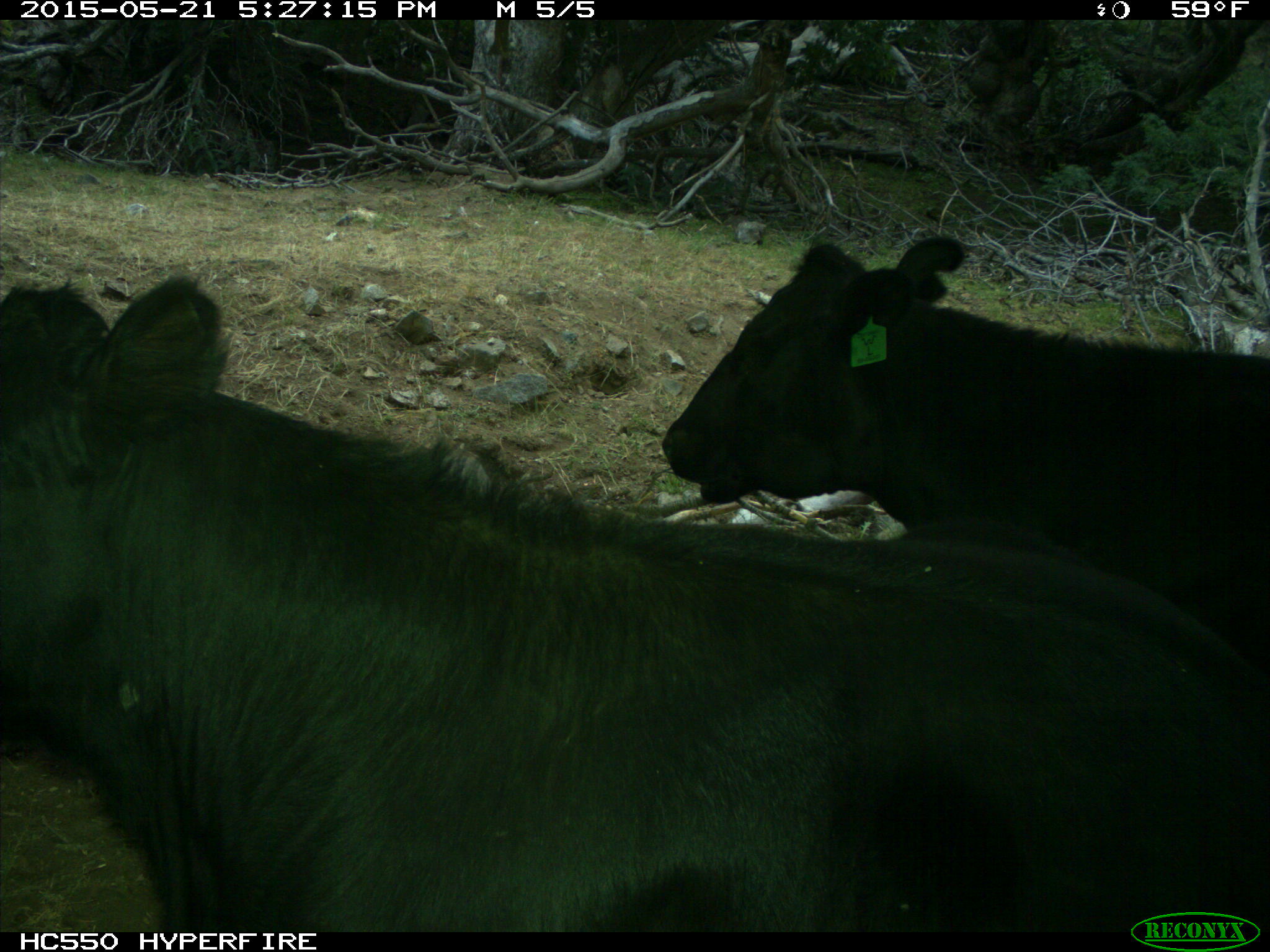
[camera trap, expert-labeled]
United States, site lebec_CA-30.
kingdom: Animalia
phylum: Chordata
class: Mammalia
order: Artiodactyla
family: Bovidae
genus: Bos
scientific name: Bos taurus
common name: domestic cow